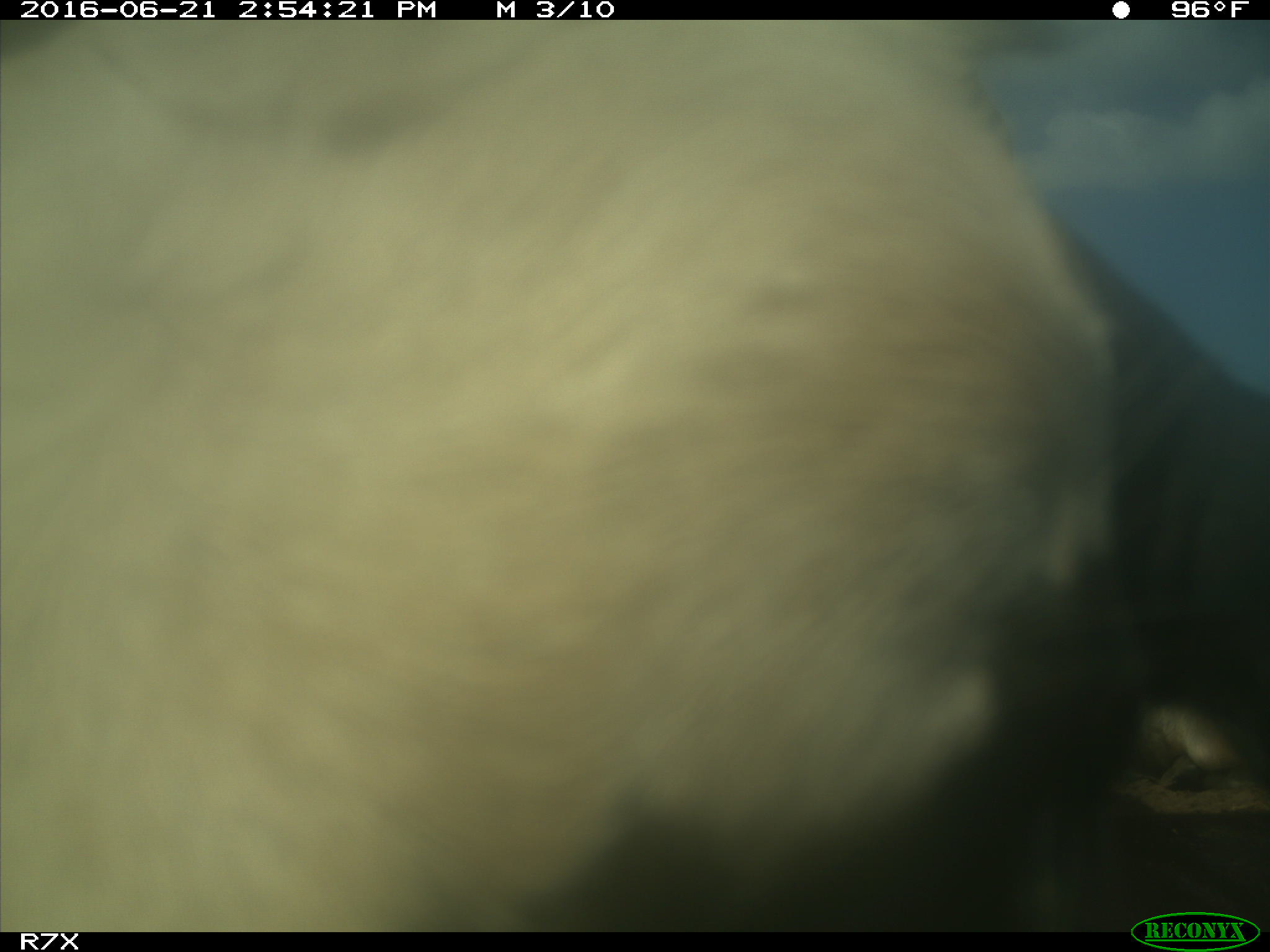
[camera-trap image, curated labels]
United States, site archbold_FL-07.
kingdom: Animalia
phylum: Chordata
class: Mammalia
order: Artiodactyla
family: Bovidae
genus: Bos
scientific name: Bos taurus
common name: domestic cow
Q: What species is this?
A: Bos taurus (domestic cow).